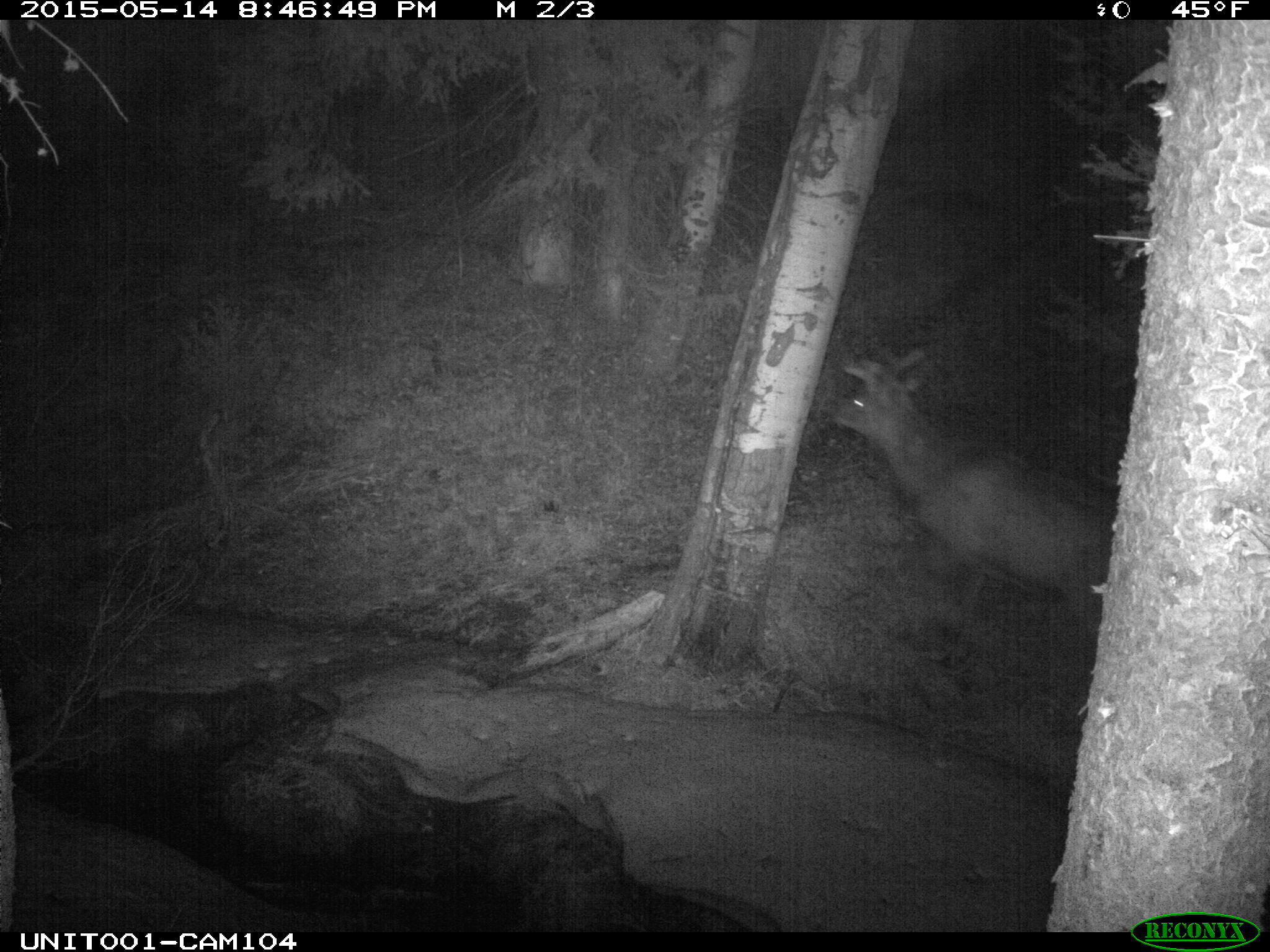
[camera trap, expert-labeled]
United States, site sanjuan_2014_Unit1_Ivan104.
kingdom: Animalia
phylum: Chordata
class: Mammalia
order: Artiodactyla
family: Cervidae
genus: Cervus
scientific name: Cervus elaphus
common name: red deer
Cervus elaphus (red deer).